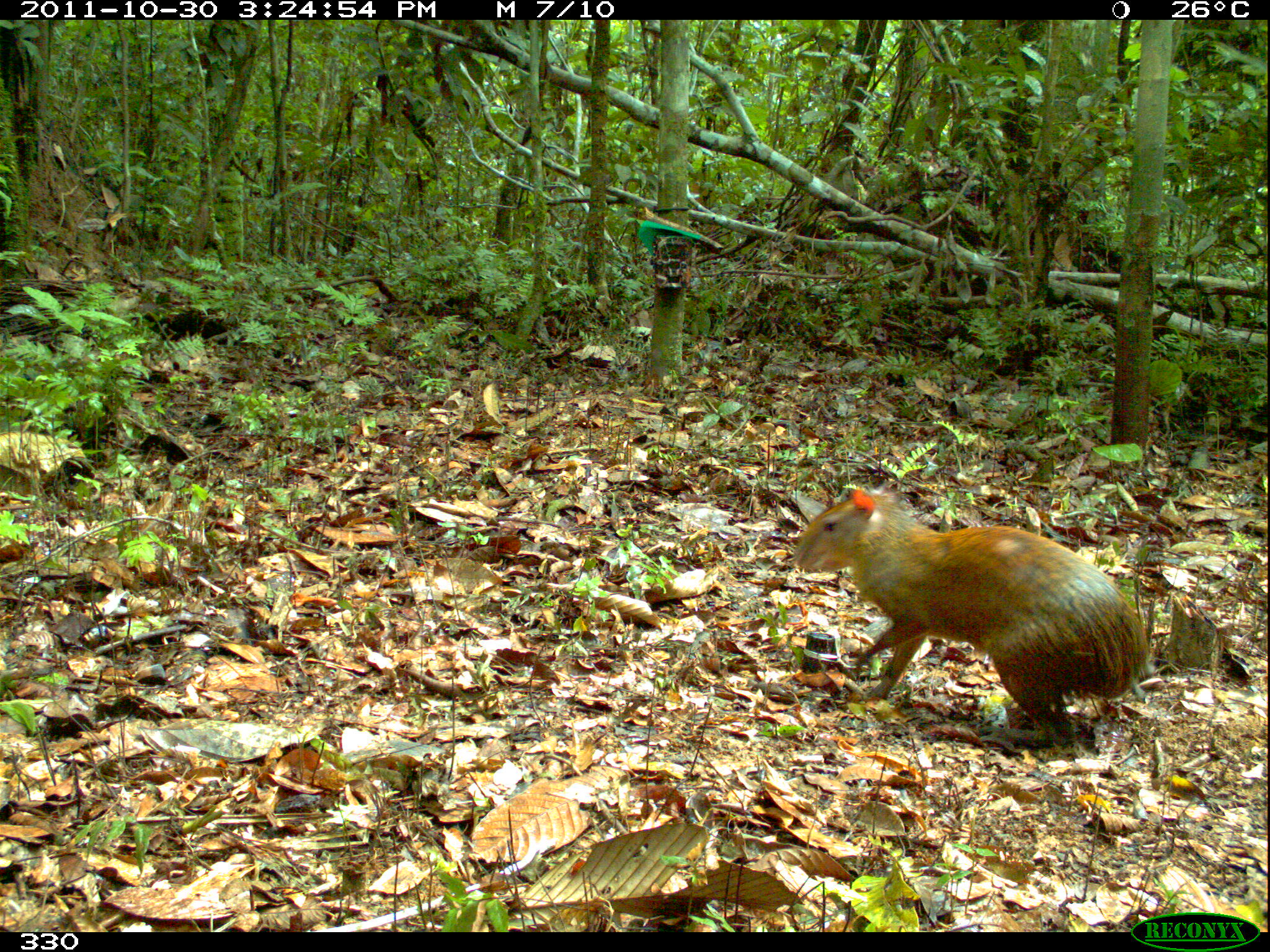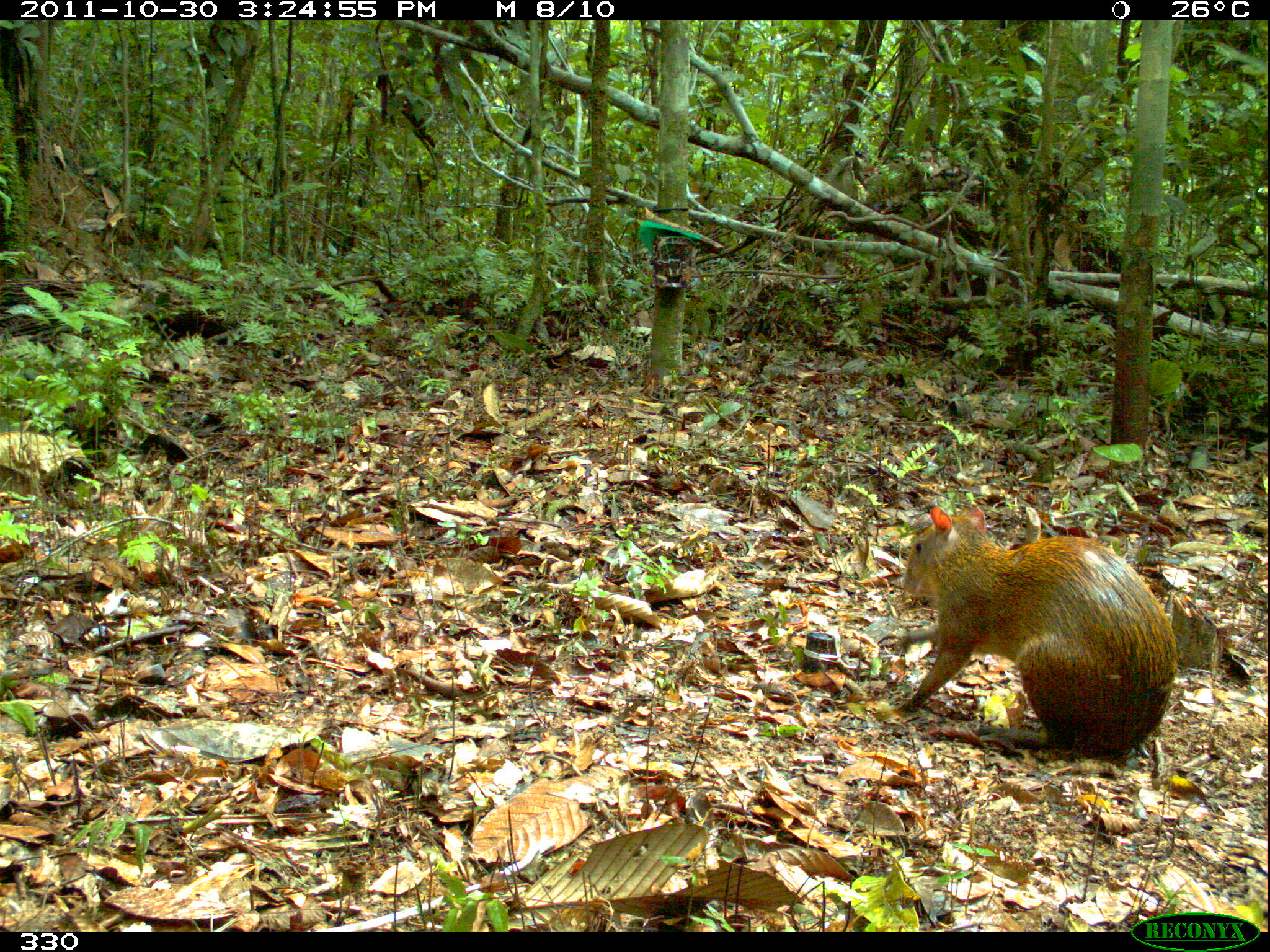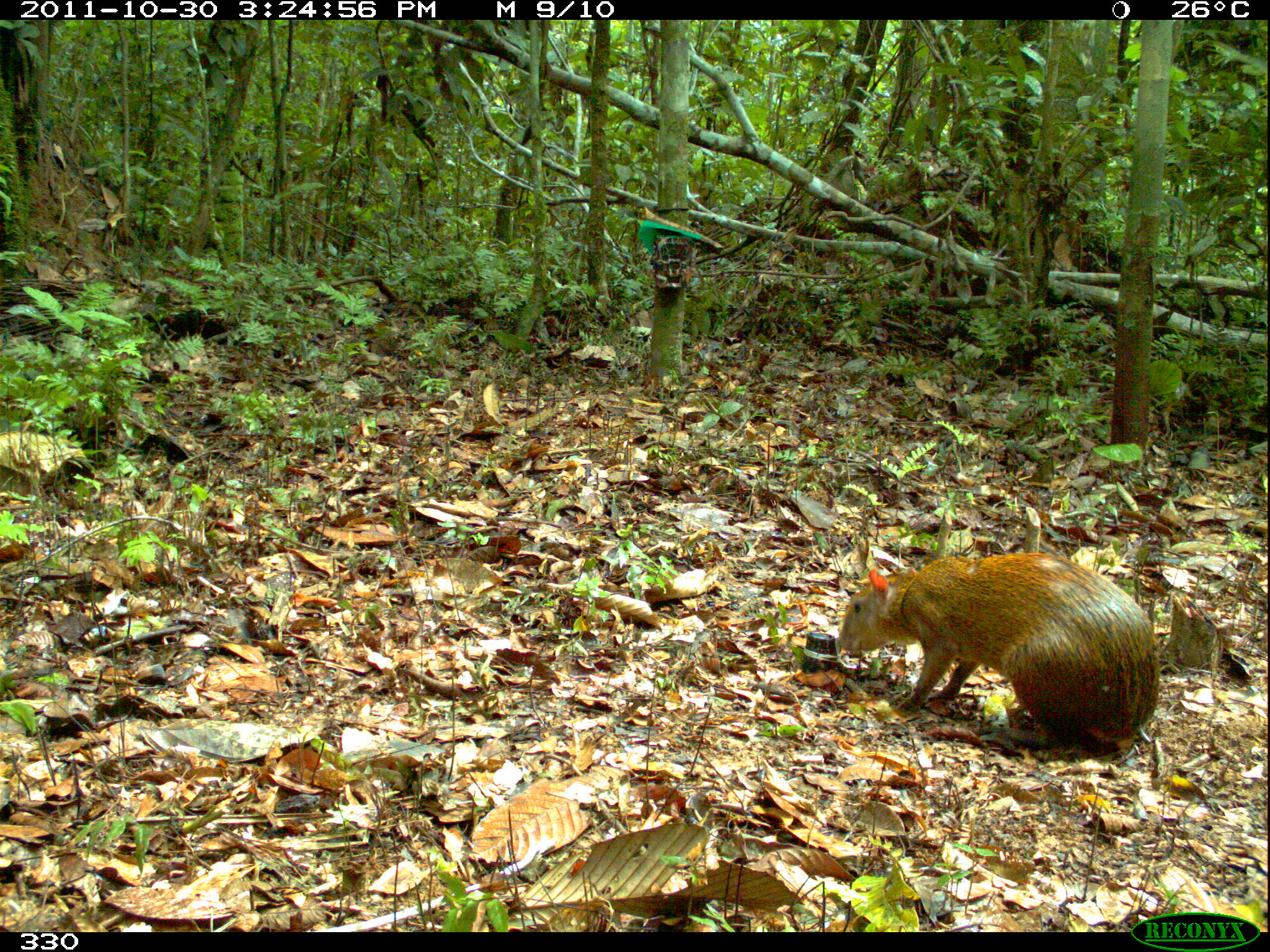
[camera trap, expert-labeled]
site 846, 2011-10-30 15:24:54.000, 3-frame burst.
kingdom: Animalia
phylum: Chordata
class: Mammalia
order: Rodentia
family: Dasyproctidae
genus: Dasyprocta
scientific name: Dasyprocta punctata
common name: central american agouti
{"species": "Dasyprocta punctata (central american agouti)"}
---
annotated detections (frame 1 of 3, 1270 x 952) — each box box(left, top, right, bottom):
dasyprocta punctata: box(789, 486, 1150, 754)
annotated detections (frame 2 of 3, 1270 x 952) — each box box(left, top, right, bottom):
dasyprocta punctata: box(889, 504, 1181, 768)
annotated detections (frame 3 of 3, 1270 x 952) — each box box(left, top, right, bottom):
dasyprocta punctata: box(836, 551, 1161, 761)